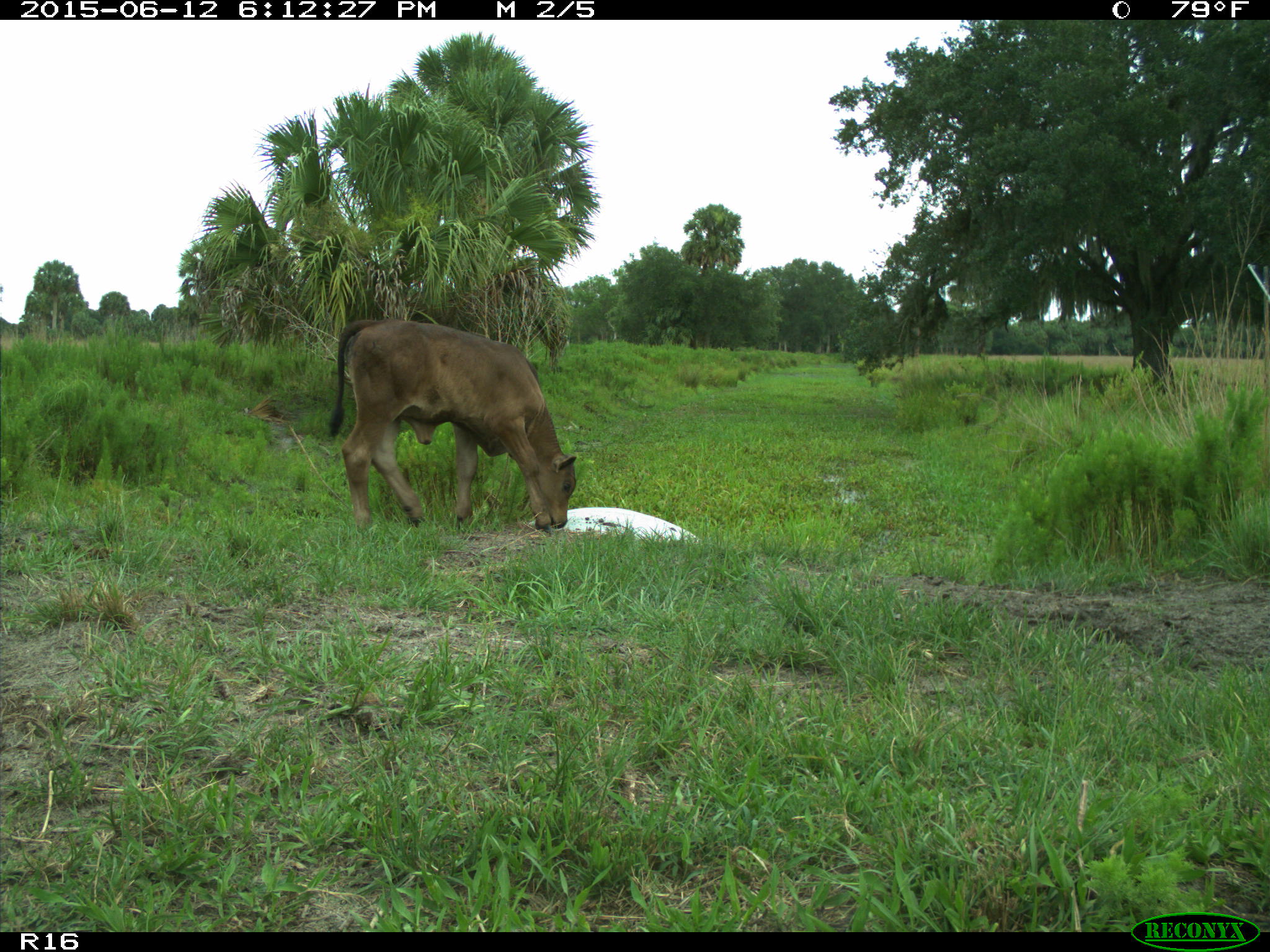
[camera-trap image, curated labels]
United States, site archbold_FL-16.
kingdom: Animalia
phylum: Chordata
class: Mammalia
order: Artiodactyla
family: Bovidae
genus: Bos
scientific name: Bos taurus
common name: domestic cow